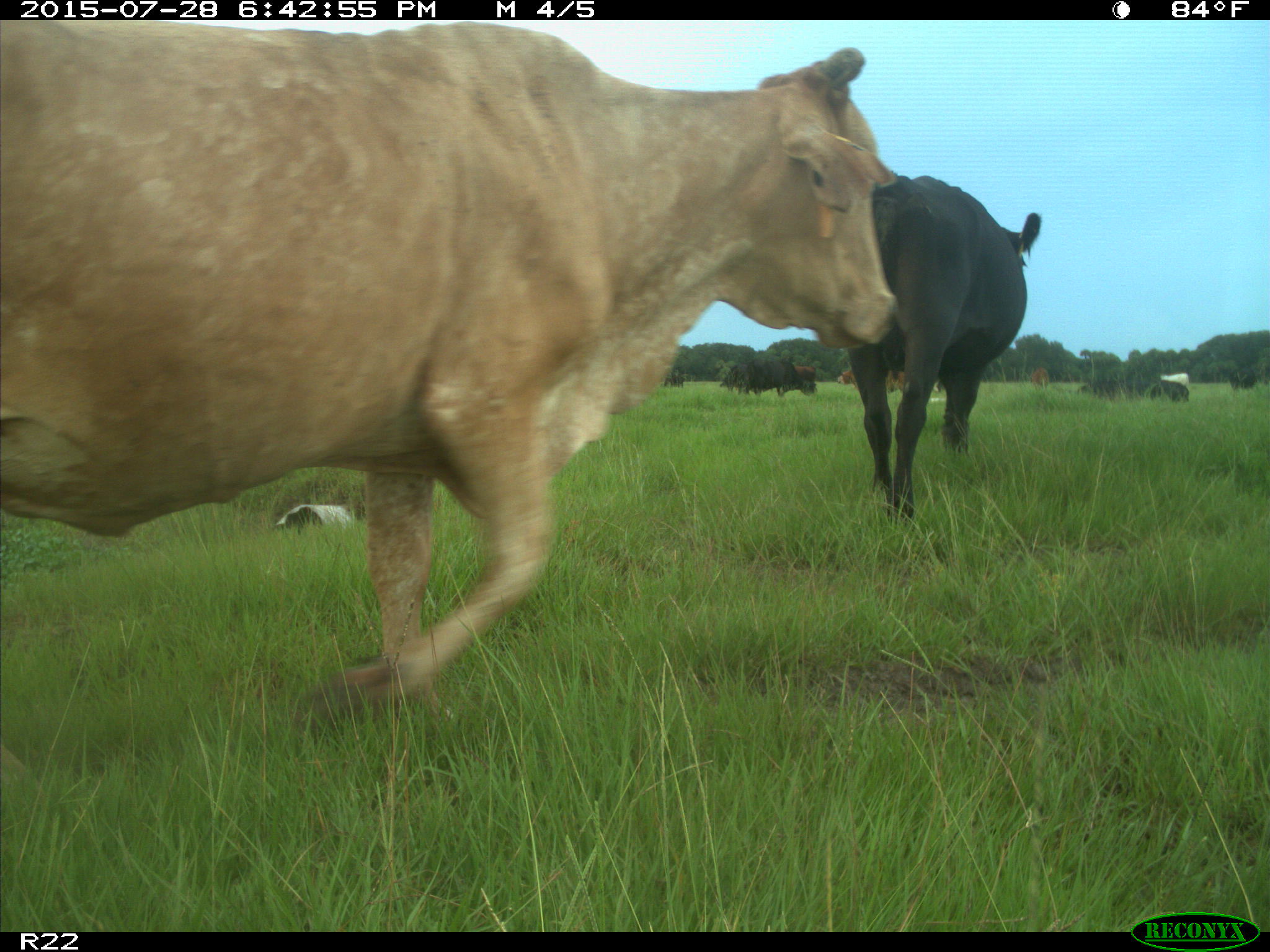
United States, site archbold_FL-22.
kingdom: Animalia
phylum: Chordata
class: Mammalia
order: Artiodactyla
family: Bovidae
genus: Bos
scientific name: Bos taurus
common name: domestic cow